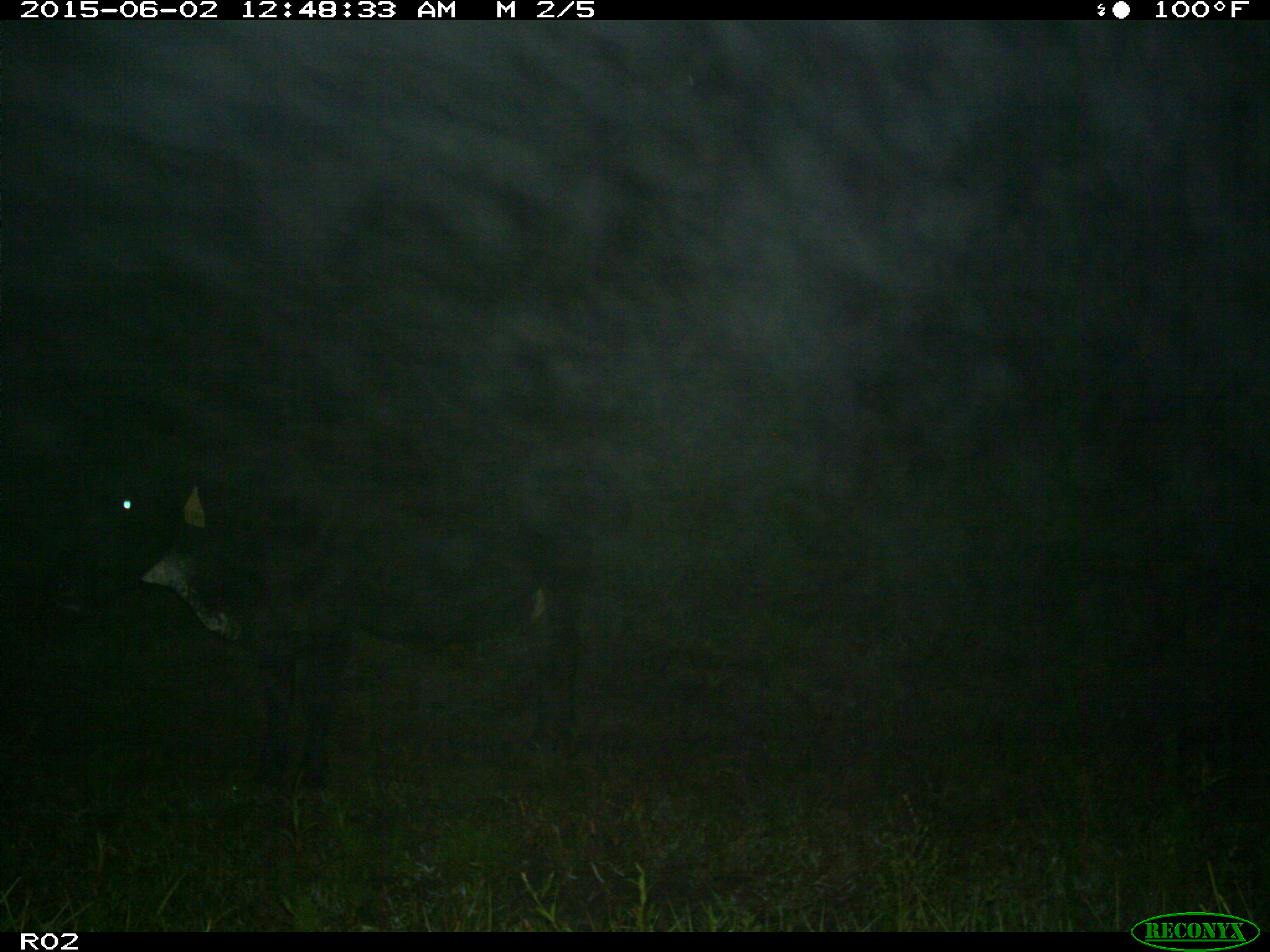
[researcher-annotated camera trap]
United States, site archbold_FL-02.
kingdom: Animalia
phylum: Chordata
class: Mammalia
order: Artiodactyla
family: Bovidae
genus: Bos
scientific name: Bos taurus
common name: domestic cow